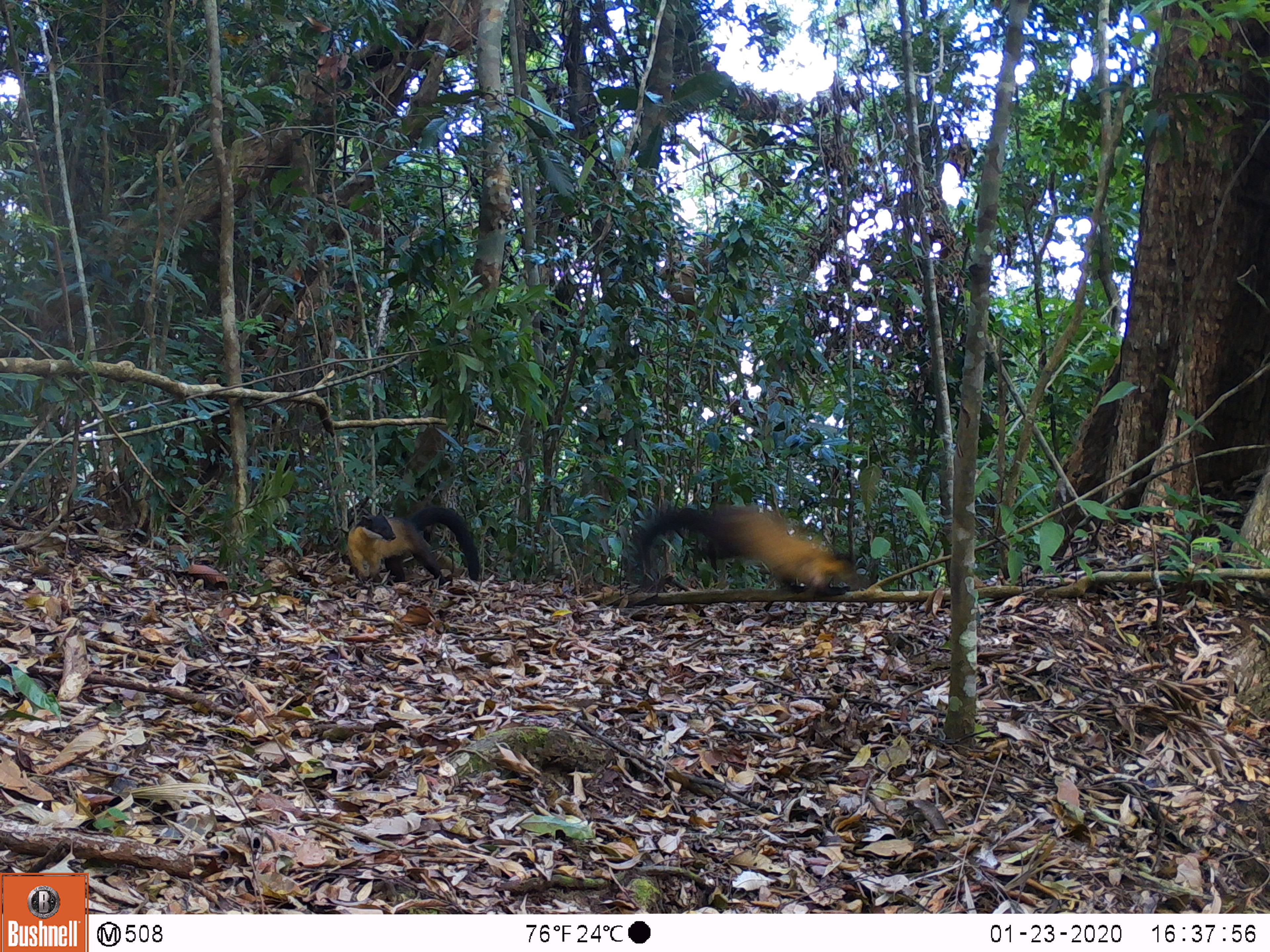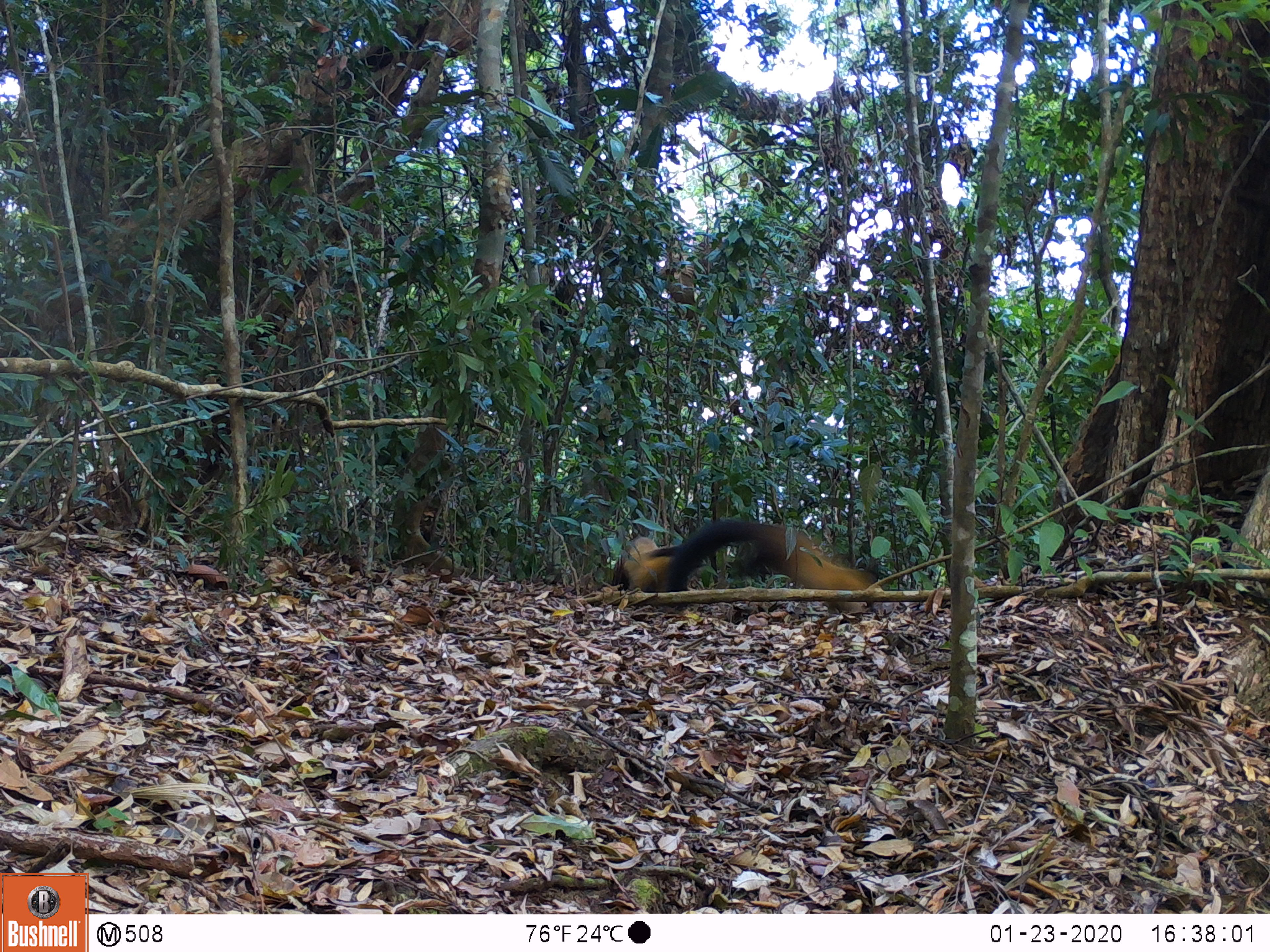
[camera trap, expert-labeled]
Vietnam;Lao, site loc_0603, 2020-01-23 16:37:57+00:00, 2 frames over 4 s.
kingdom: Animalia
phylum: Chordata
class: Mammalia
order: Carnivora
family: Mustelidae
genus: Martes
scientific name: Martes flavigula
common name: yellow-throated marten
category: yellow throated marten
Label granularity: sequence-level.